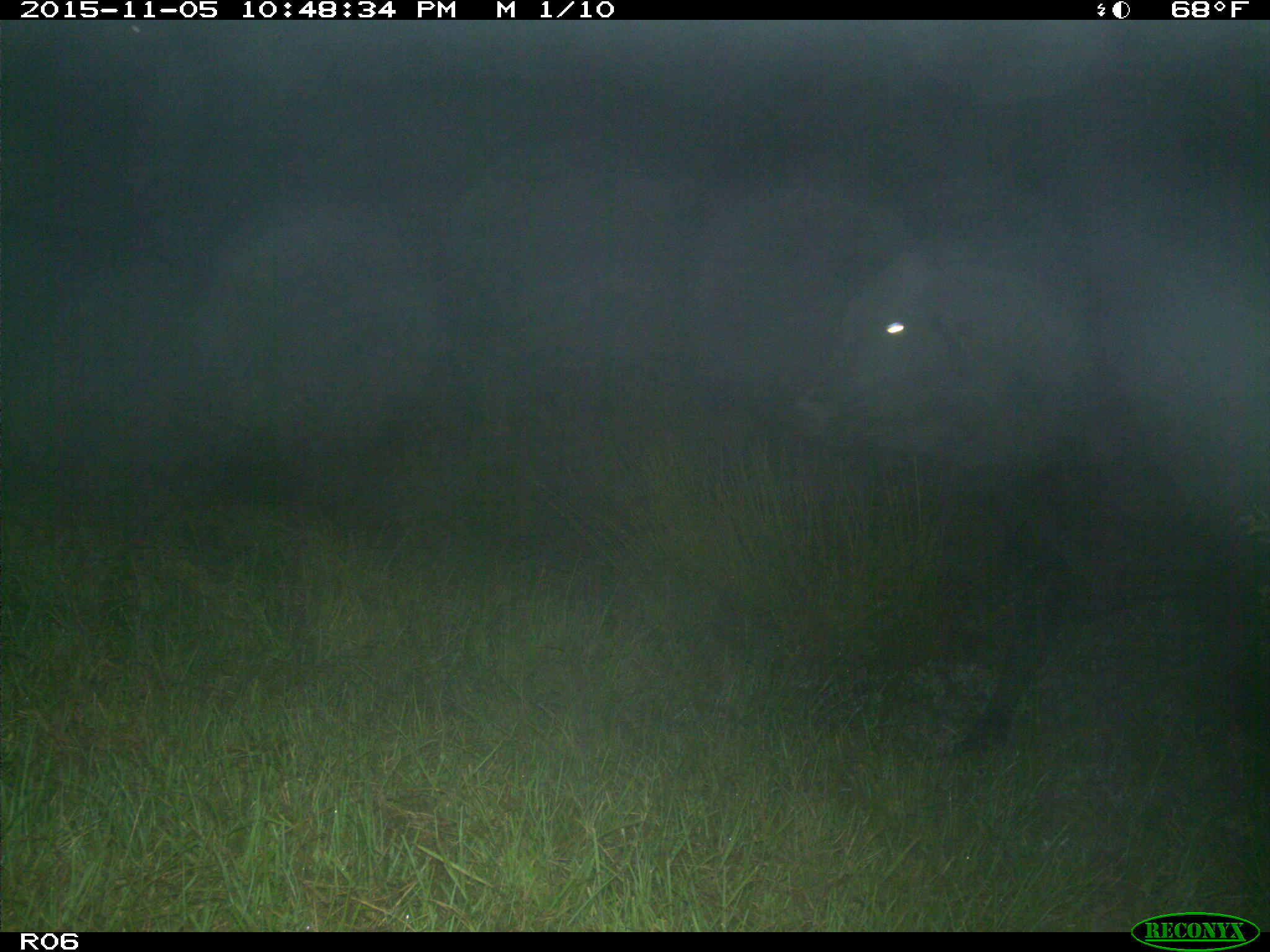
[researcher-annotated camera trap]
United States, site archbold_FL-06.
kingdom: Animalia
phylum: Chordata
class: Mammalia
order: Artiodactyla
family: Bovidae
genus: Bos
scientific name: Bos taurus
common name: domestic cow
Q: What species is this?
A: Bos taurus (domestic cow).